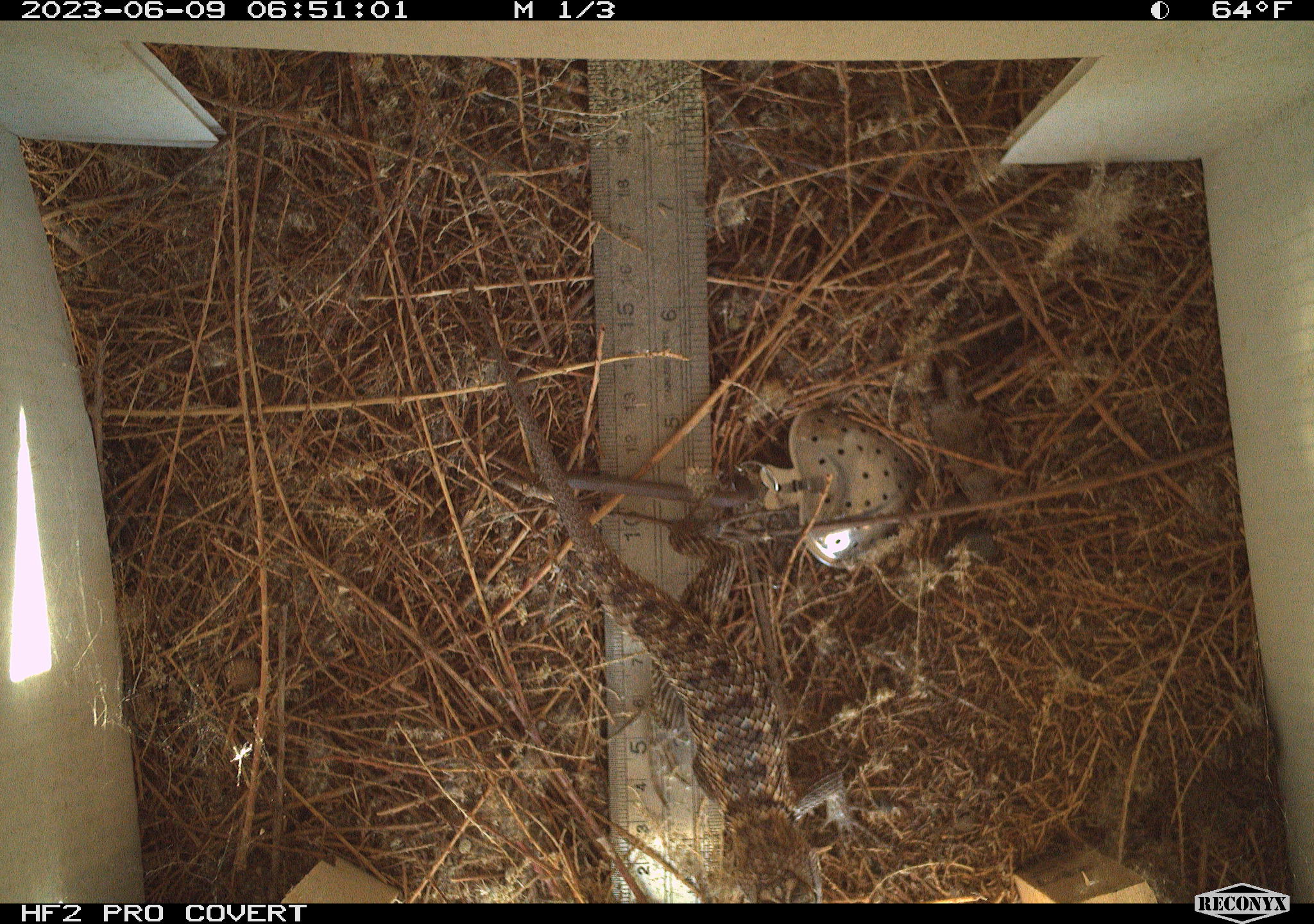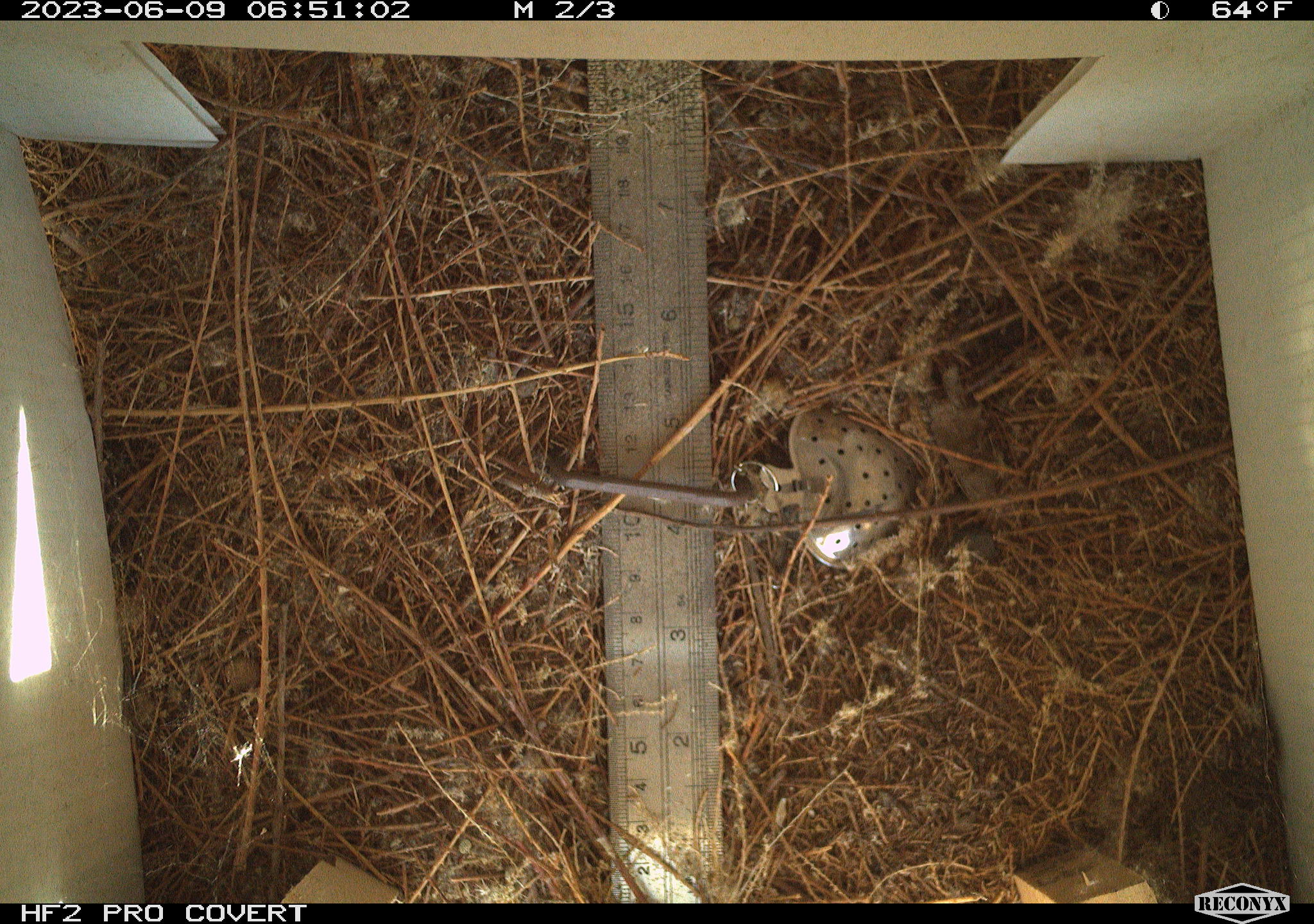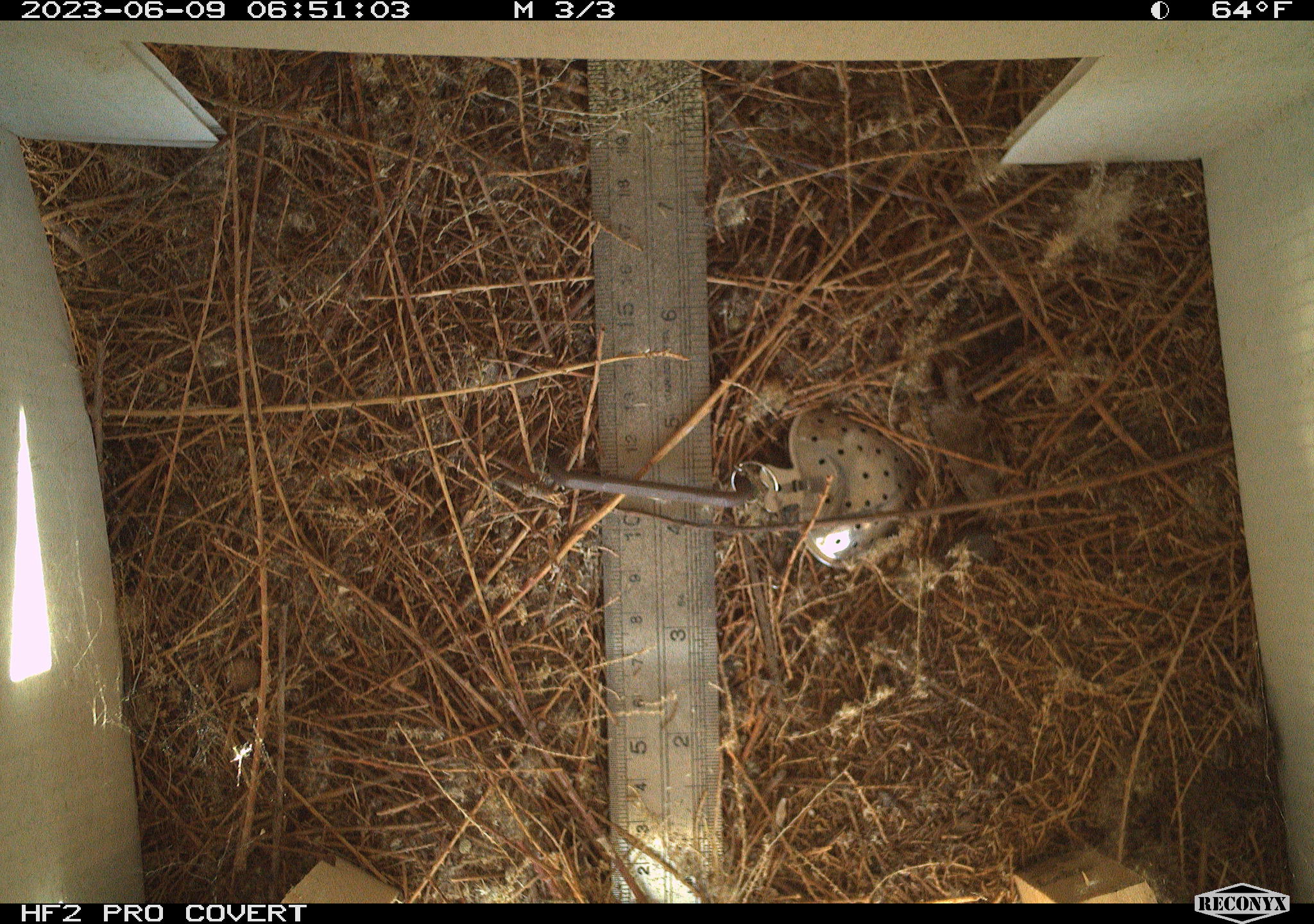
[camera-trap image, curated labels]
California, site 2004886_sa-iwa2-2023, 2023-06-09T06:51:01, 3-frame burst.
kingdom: Animalia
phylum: Chordata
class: Reptilia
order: Squamata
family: Phrynosomatidae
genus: Sceloporus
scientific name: Sceloporus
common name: spiny lizards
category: sceloporus species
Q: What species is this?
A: Sceloporus species (spiny lizards) (Sceloporus).